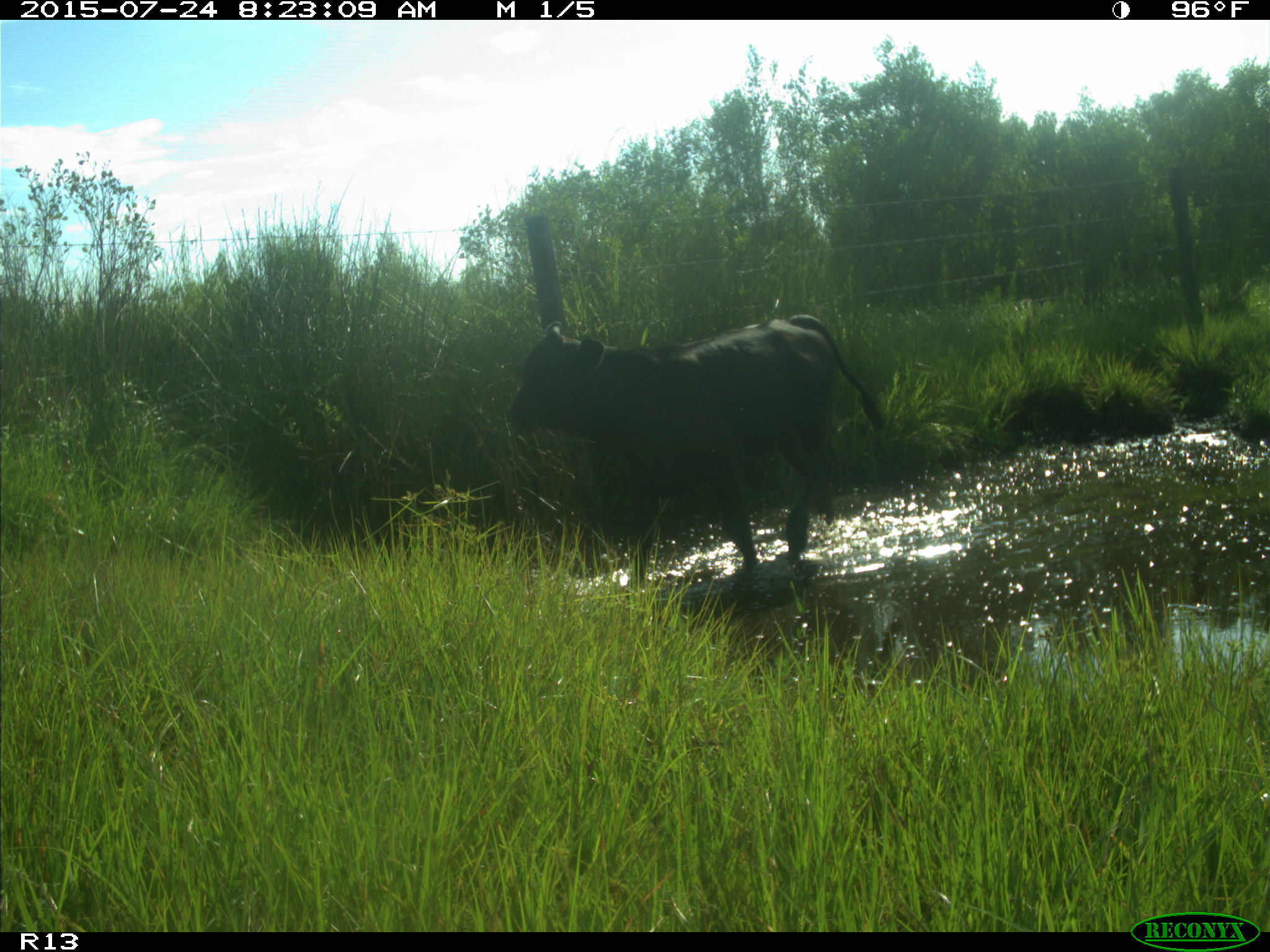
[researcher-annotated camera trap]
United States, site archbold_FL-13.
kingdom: Animalia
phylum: Chordata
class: Mammalia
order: Artiodactyla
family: Bovidae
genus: Bos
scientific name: Bos taurus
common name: domestic cow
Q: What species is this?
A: Bos taurus (domestic cow).